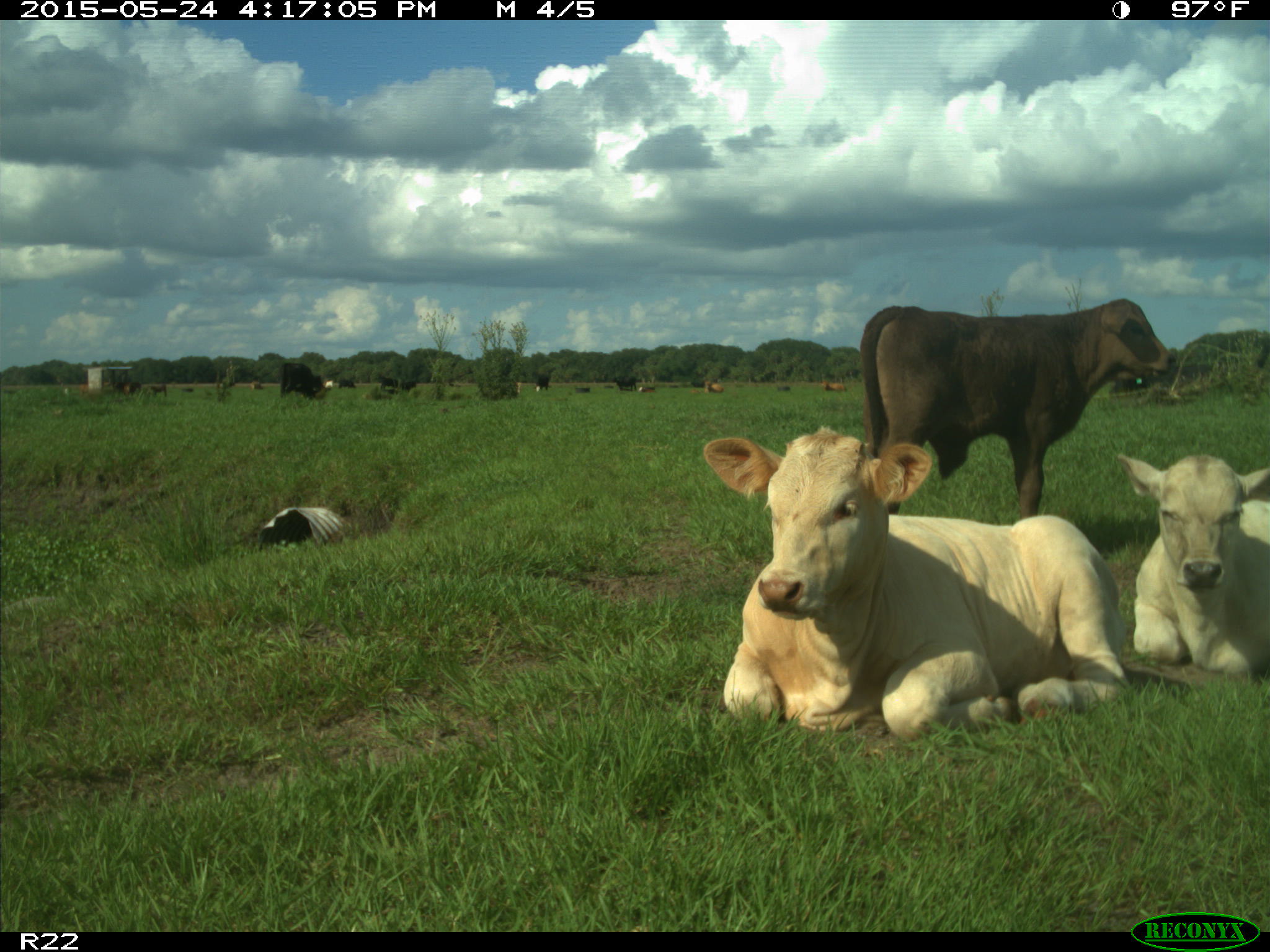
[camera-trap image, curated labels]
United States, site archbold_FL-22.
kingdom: Animalia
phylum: Chordata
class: Mammalia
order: Artiodactyla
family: Bovidae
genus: Bos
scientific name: Bos taurus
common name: domestic cow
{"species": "Bos taurus (domestic cow)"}